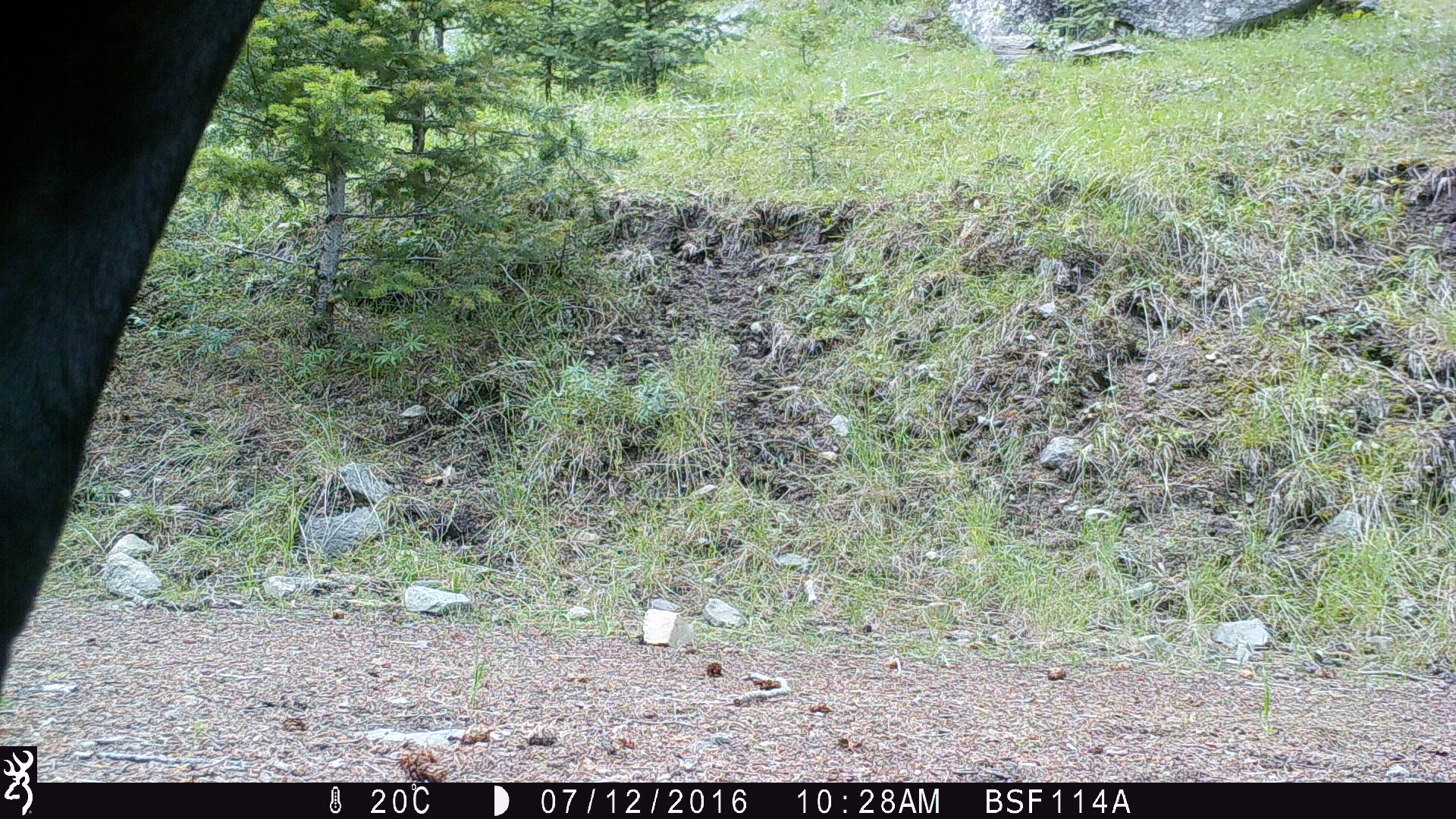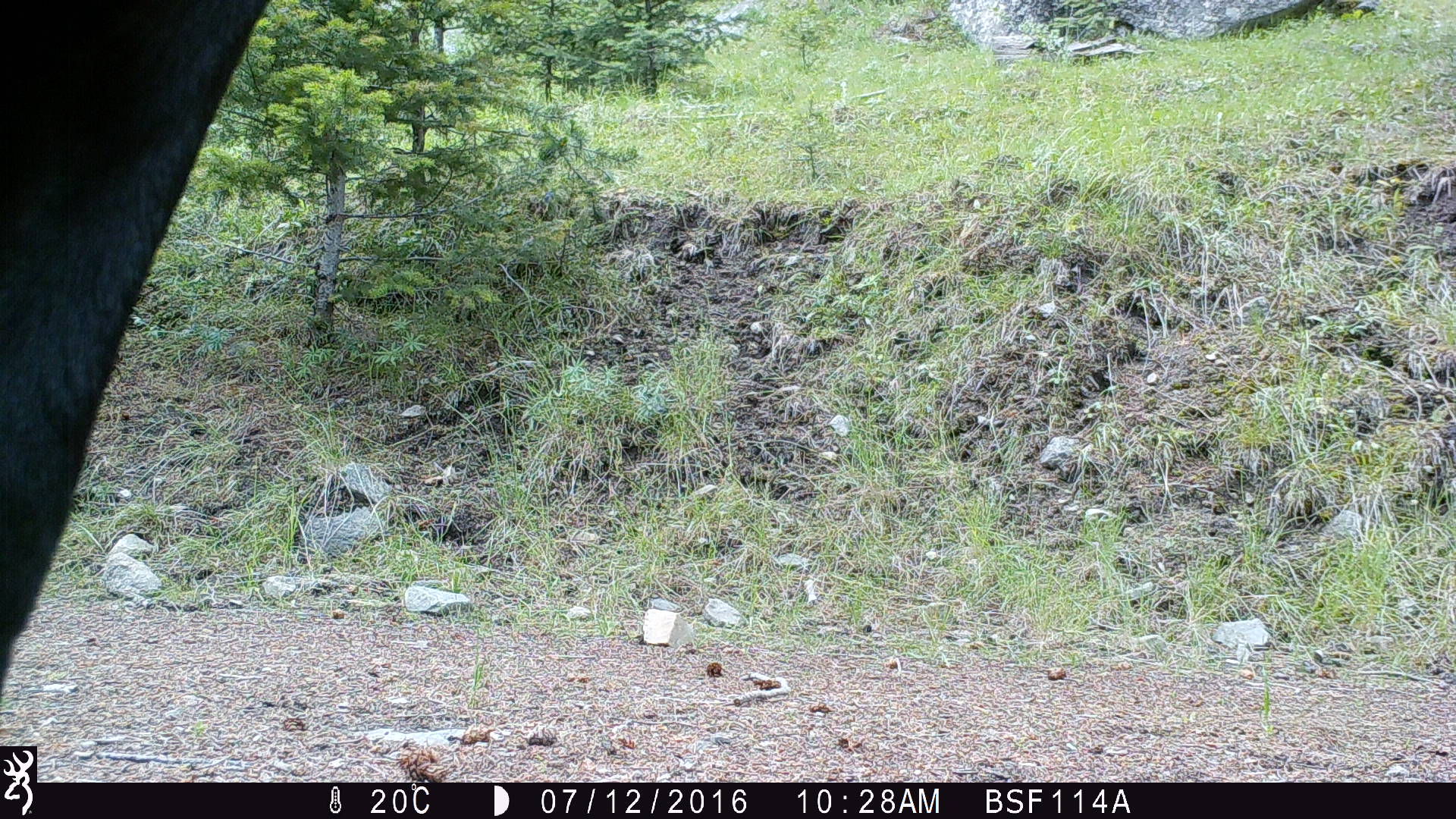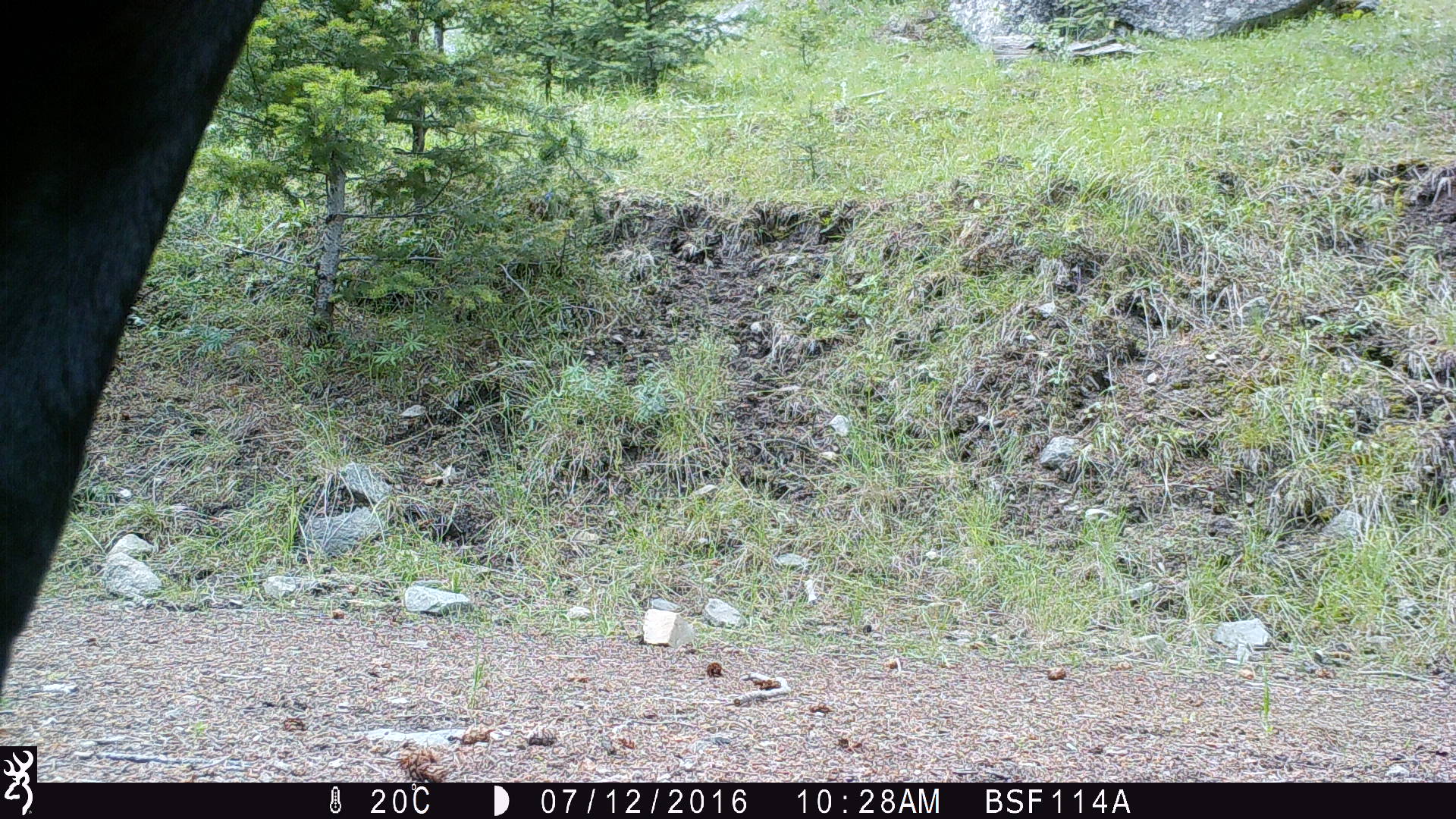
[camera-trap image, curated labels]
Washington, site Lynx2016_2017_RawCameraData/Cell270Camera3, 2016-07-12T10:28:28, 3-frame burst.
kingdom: Animalia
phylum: Chordata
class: Mammalia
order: Artiodactyla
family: Bovidae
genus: Bos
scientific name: Bos taurus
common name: domestic cattle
Domestic cattle (Bos taurus). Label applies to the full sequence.